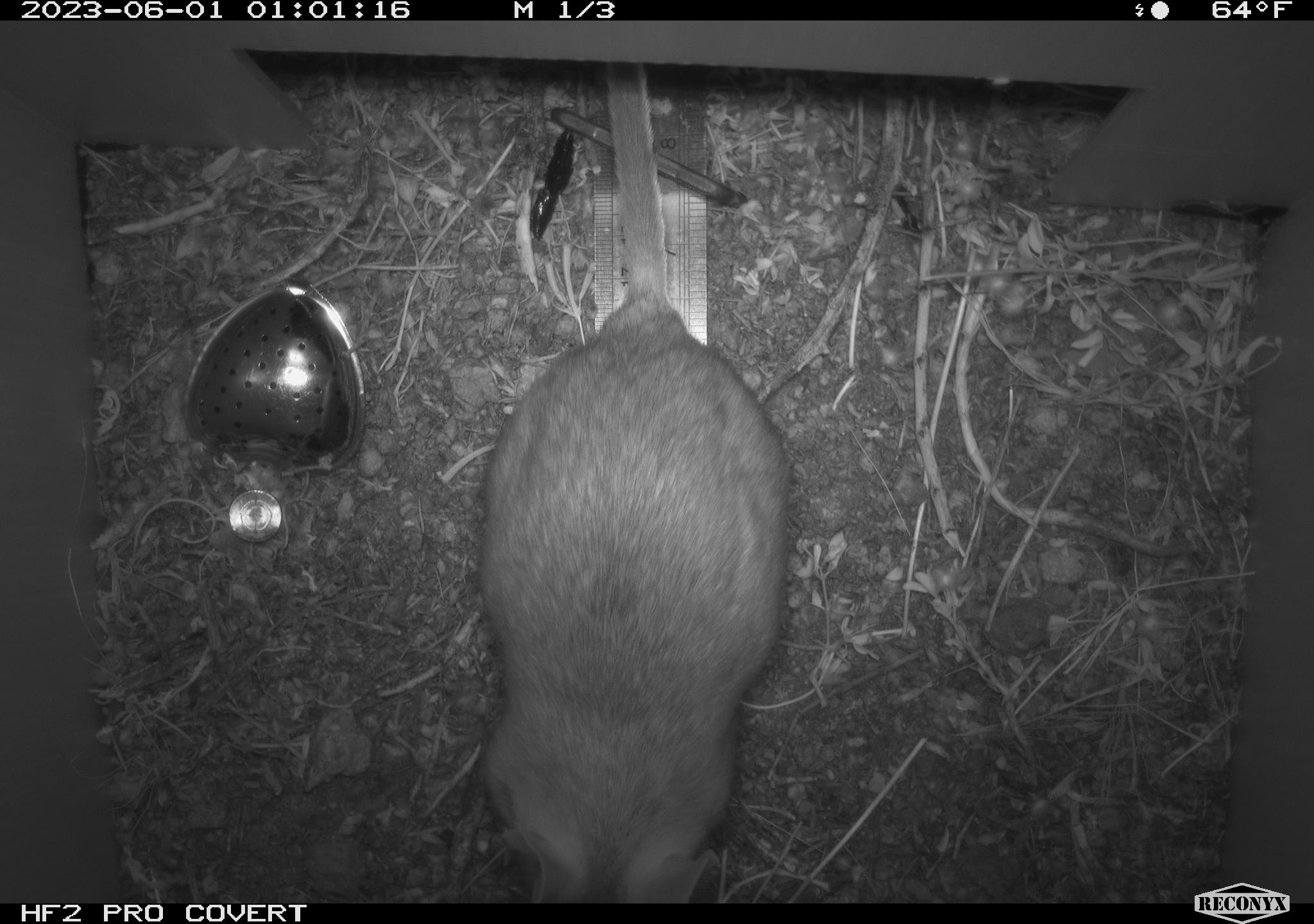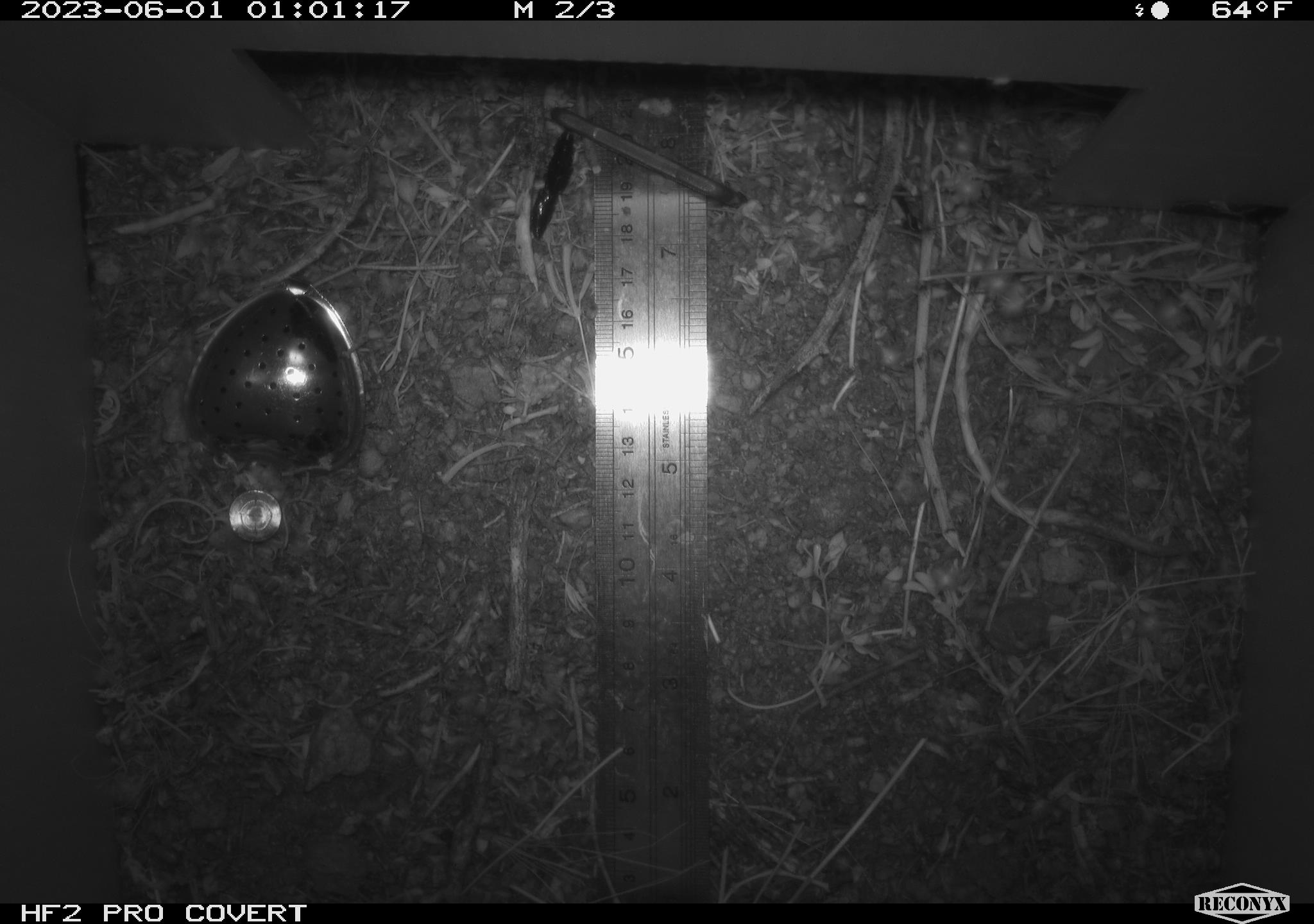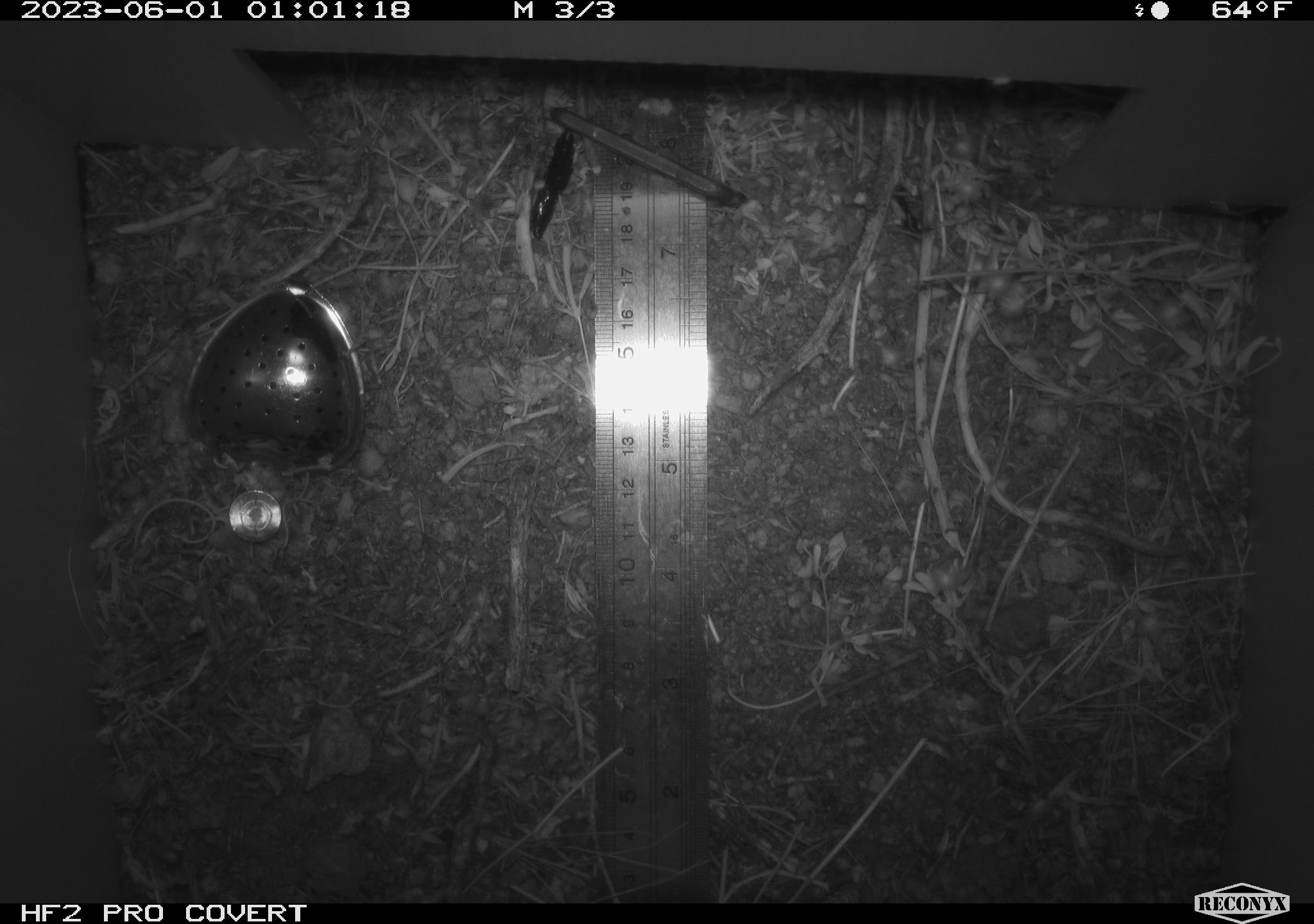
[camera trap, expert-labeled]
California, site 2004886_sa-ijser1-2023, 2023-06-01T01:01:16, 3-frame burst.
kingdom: Animalia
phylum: Chordata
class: Mammalia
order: Rodentia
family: Cricetidae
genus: Neotoma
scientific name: Neotoma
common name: pack rat or woodrat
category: neotoma species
Neotoma species (pack rat or woodrat) (Neotoma).